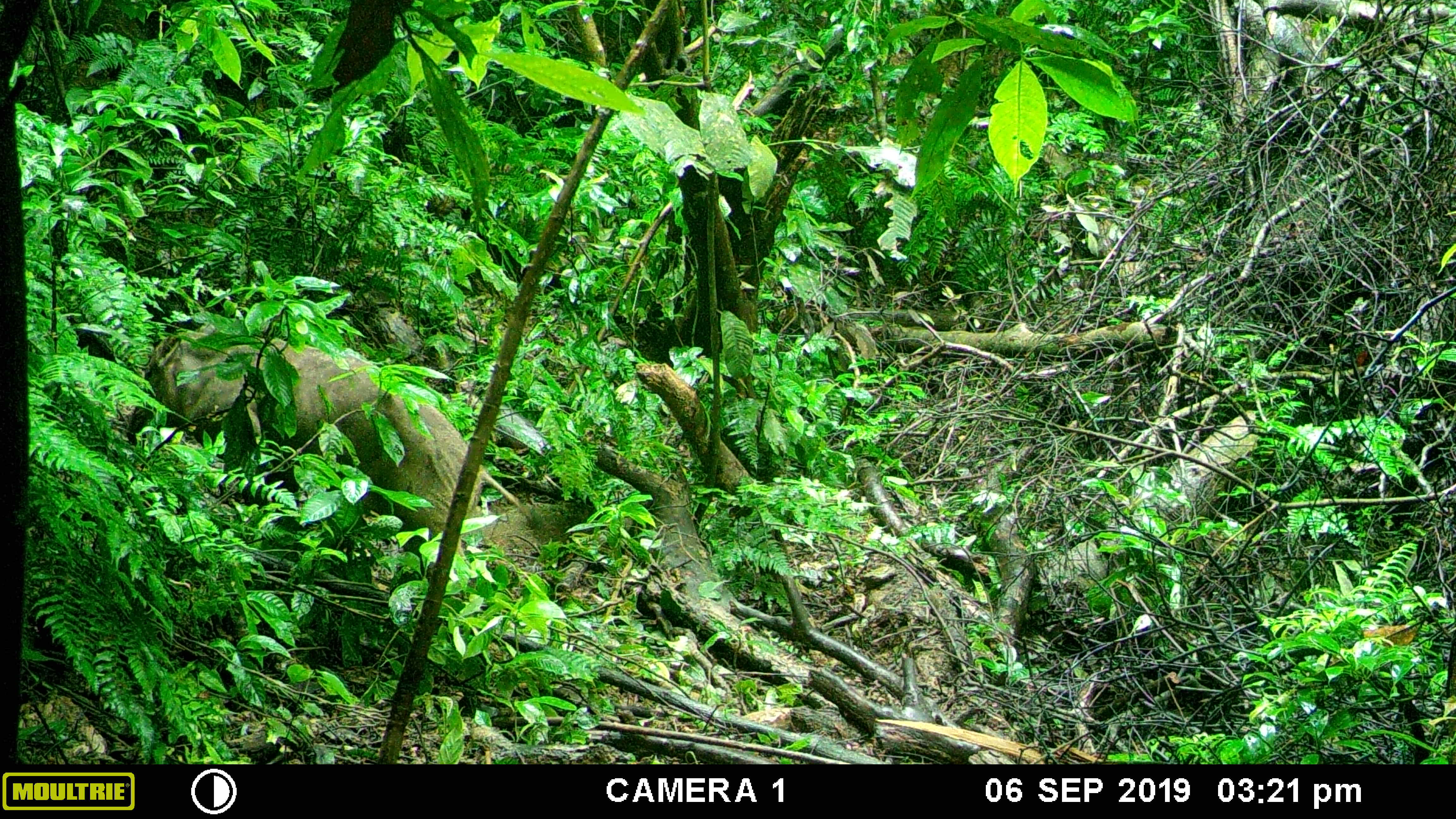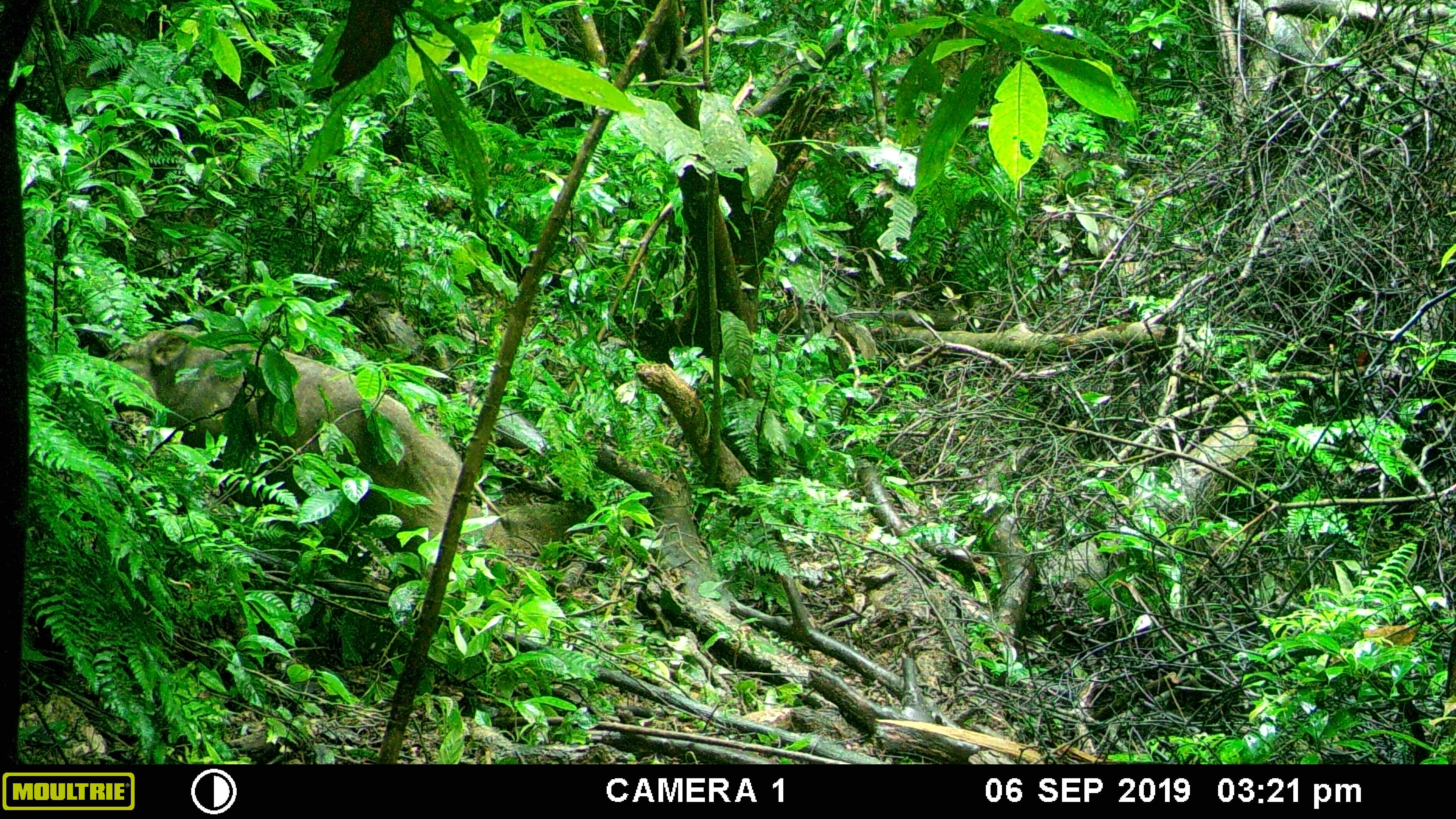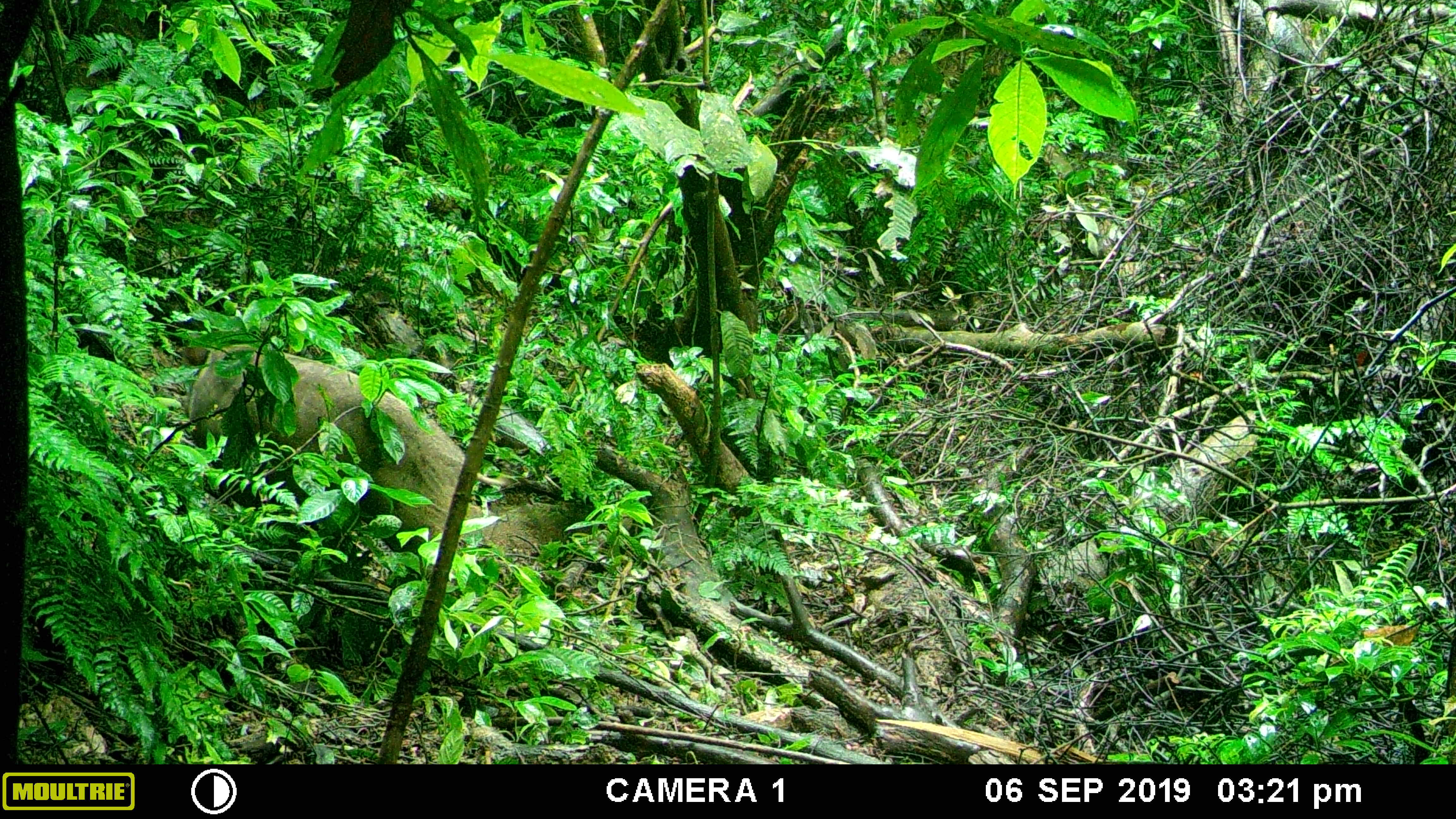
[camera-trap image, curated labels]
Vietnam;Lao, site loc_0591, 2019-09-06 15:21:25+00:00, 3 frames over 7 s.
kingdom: Animalia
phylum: Chordata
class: Mammalia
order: Artiodactyla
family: Suidae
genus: Sus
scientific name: Sus scrofa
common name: eurasian wild pig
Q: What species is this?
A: Eurasian wild pig (Sus scrofa).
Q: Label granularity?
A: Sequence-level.